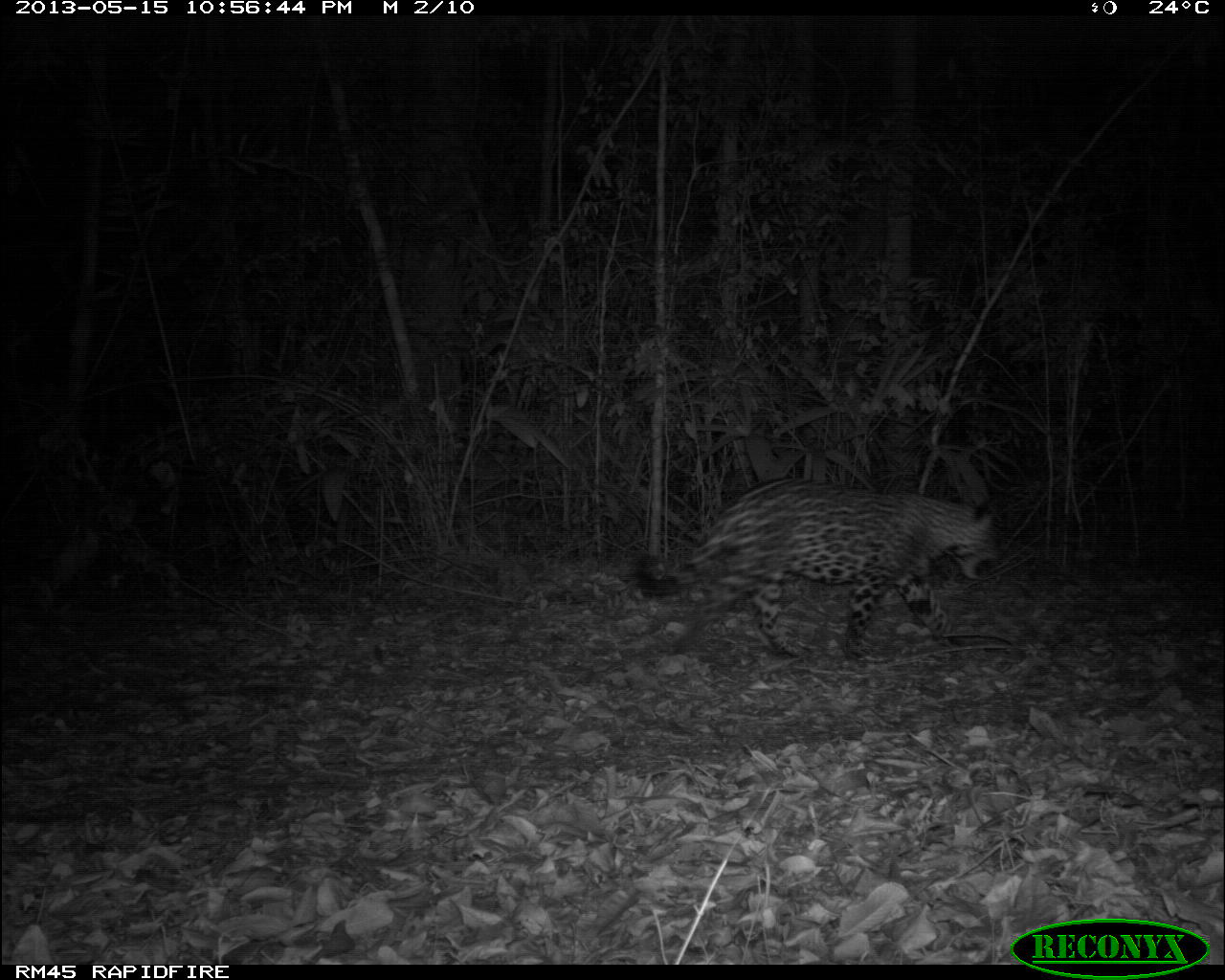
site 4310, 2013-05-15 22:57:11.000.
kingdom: Animalia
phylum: Chordata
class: Mammalia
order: Carnivora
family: Felidae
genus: Panthera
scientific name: Panthera onca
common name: jaguar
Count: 1.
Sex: male.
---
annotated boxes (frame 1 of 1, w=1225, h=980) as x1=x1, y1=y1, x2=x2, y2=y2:
panthera onca: x1=631, y1=476, x2=1001, y2=665